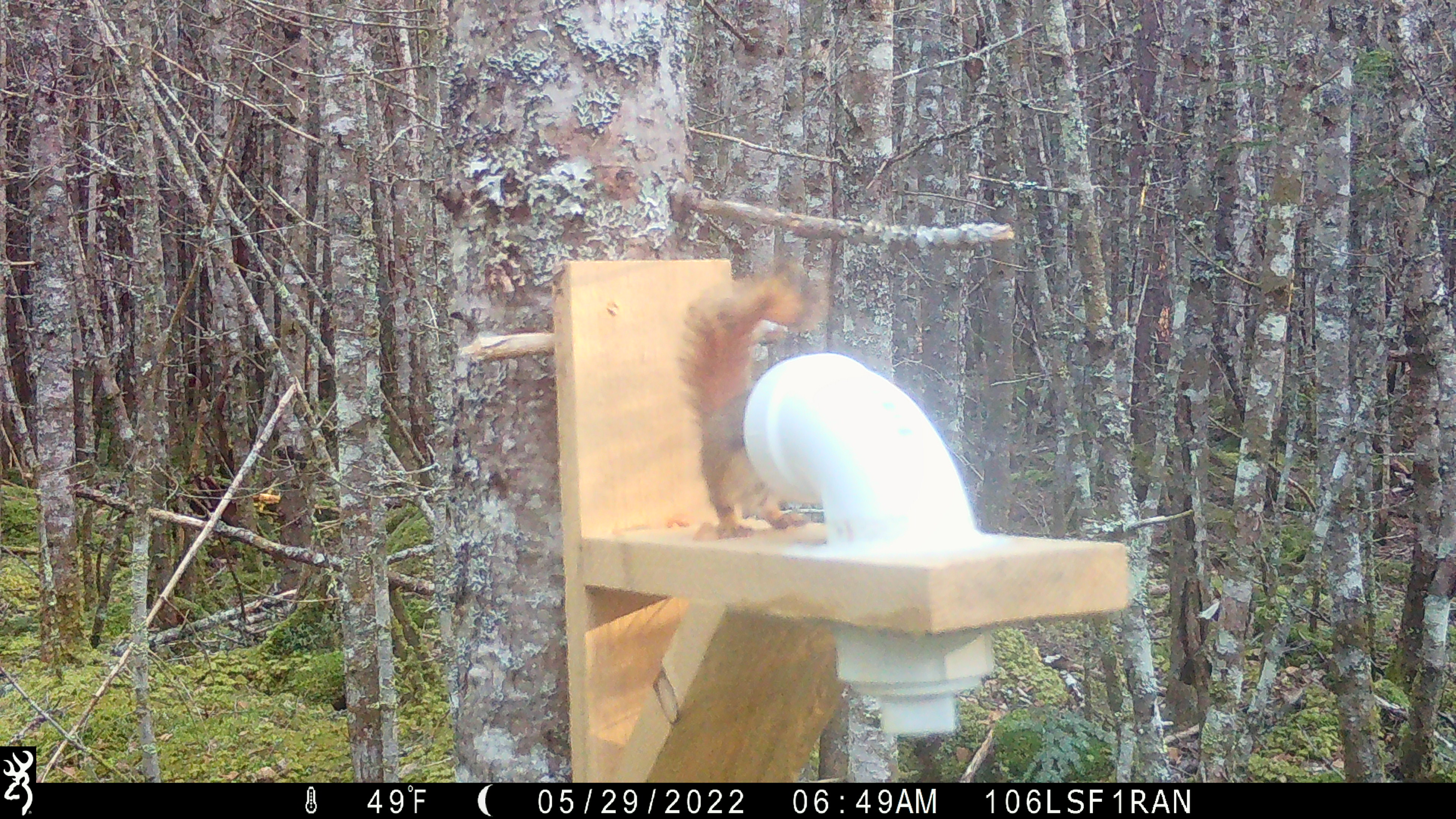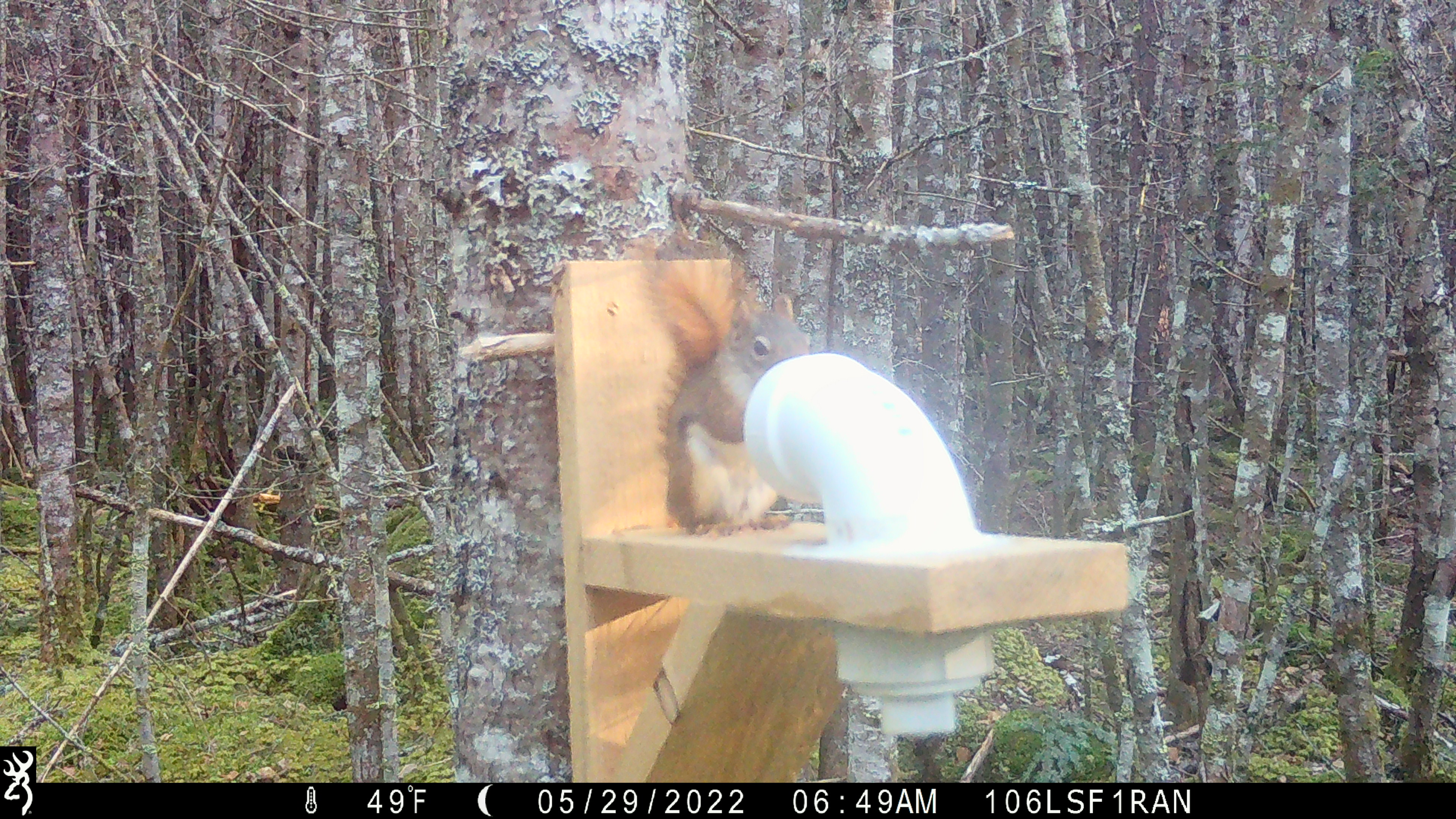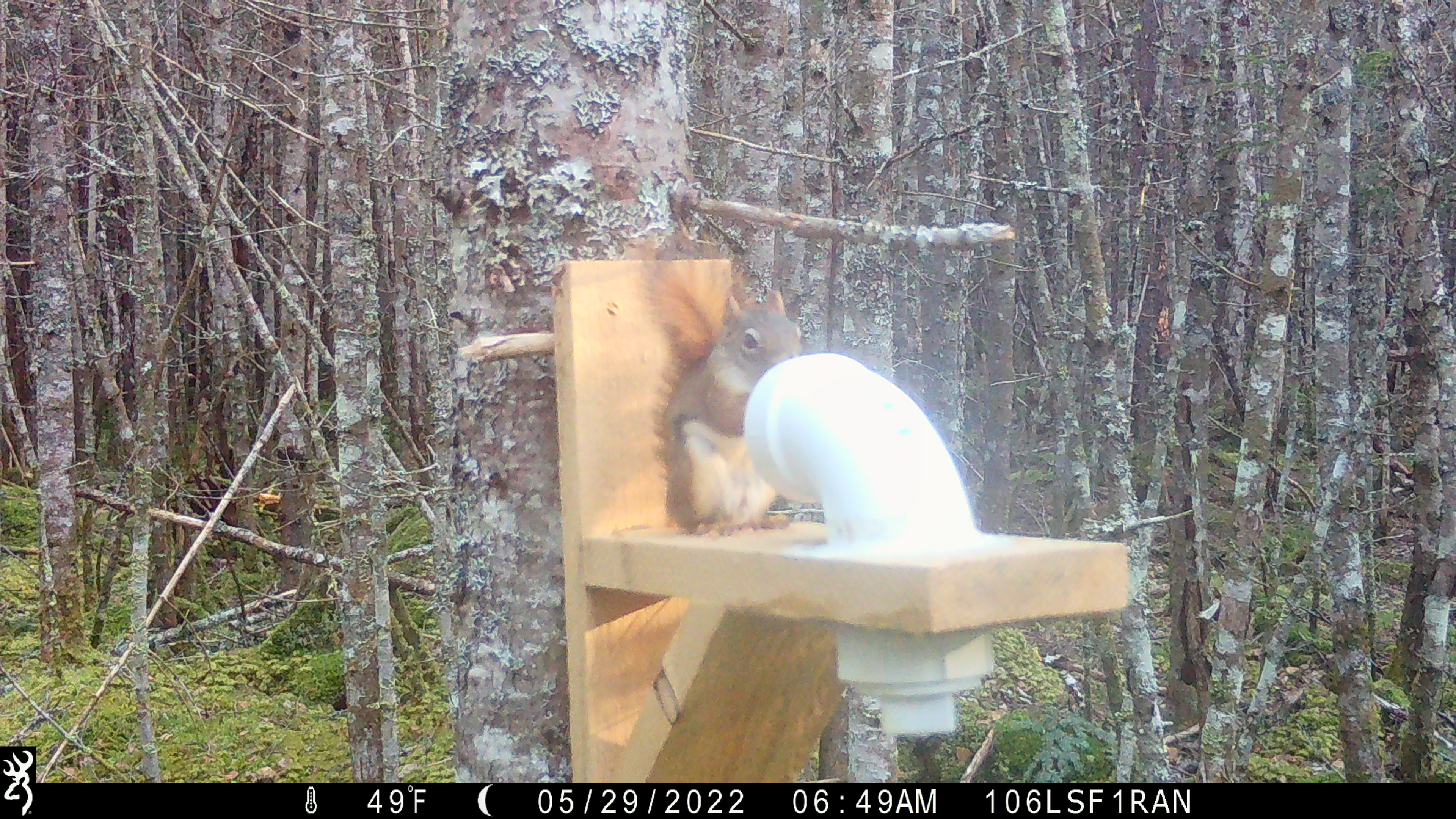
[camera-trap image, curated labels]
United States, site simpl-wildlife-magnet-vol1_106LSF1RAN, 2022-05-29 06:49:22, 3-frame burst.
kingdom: Animalia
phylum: Chordata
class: Mammalia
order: Rodentia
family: Sciuridae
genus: Tamiasciurus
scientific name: Tamiasciurus hudsonicus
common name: red squirrel